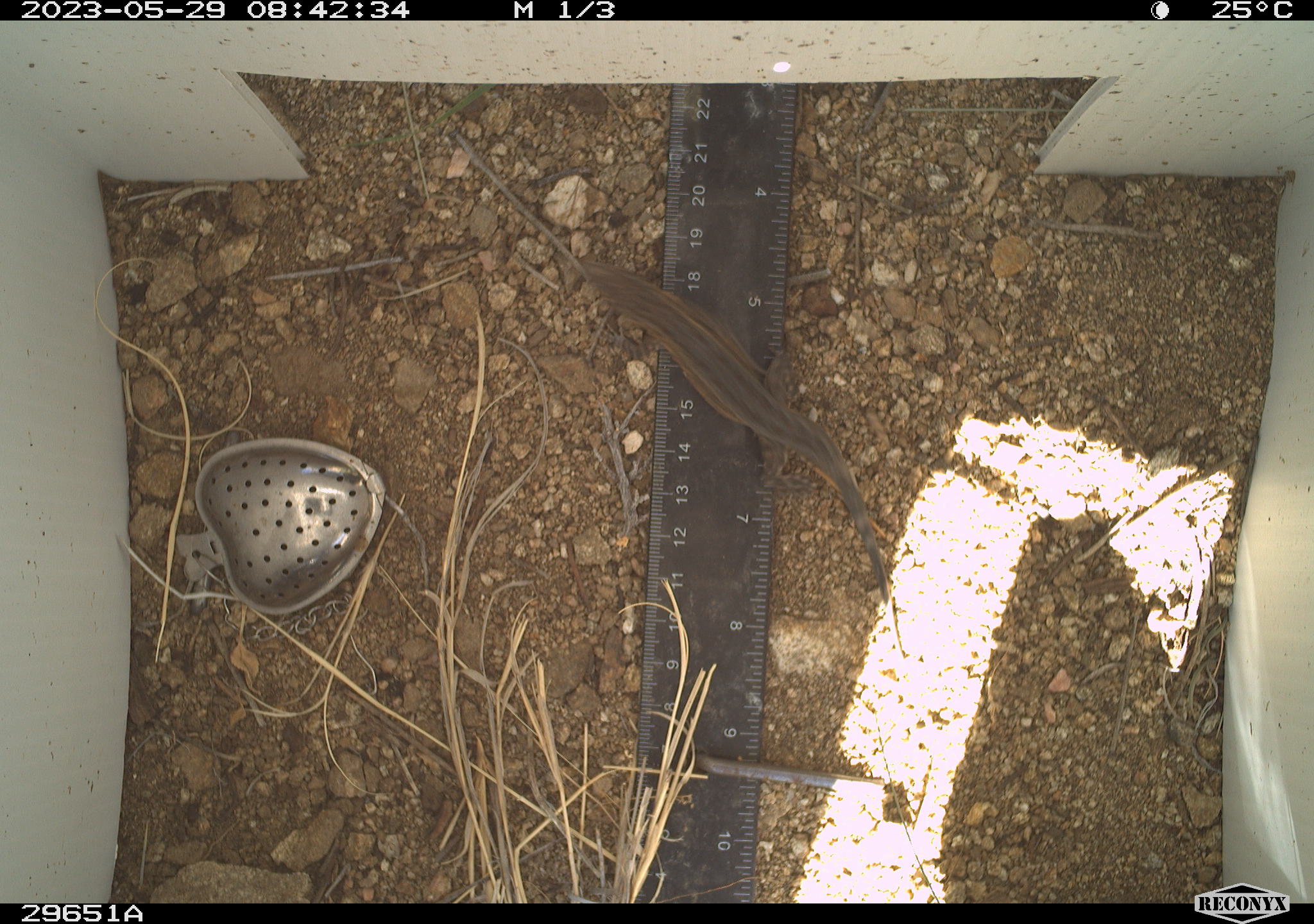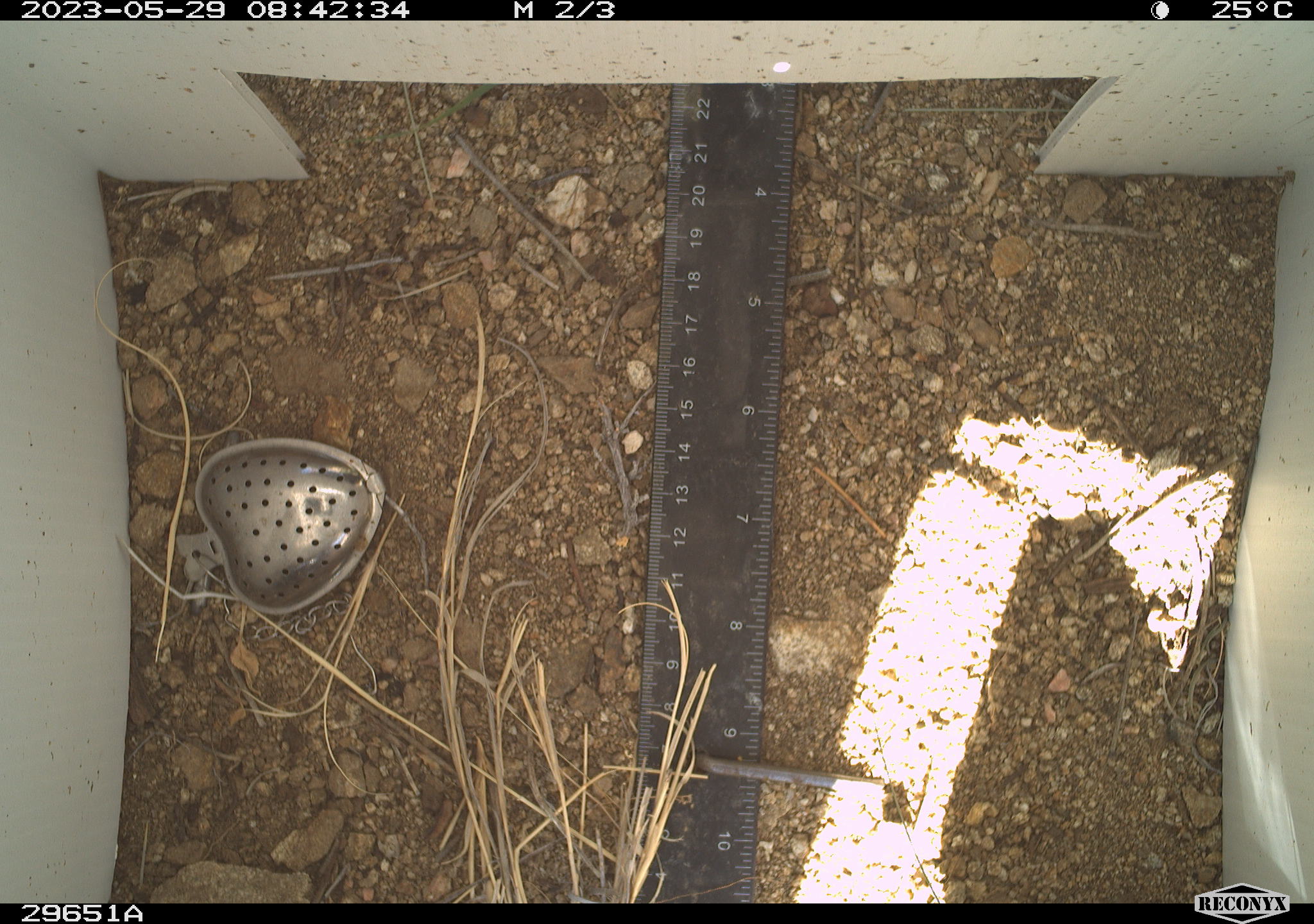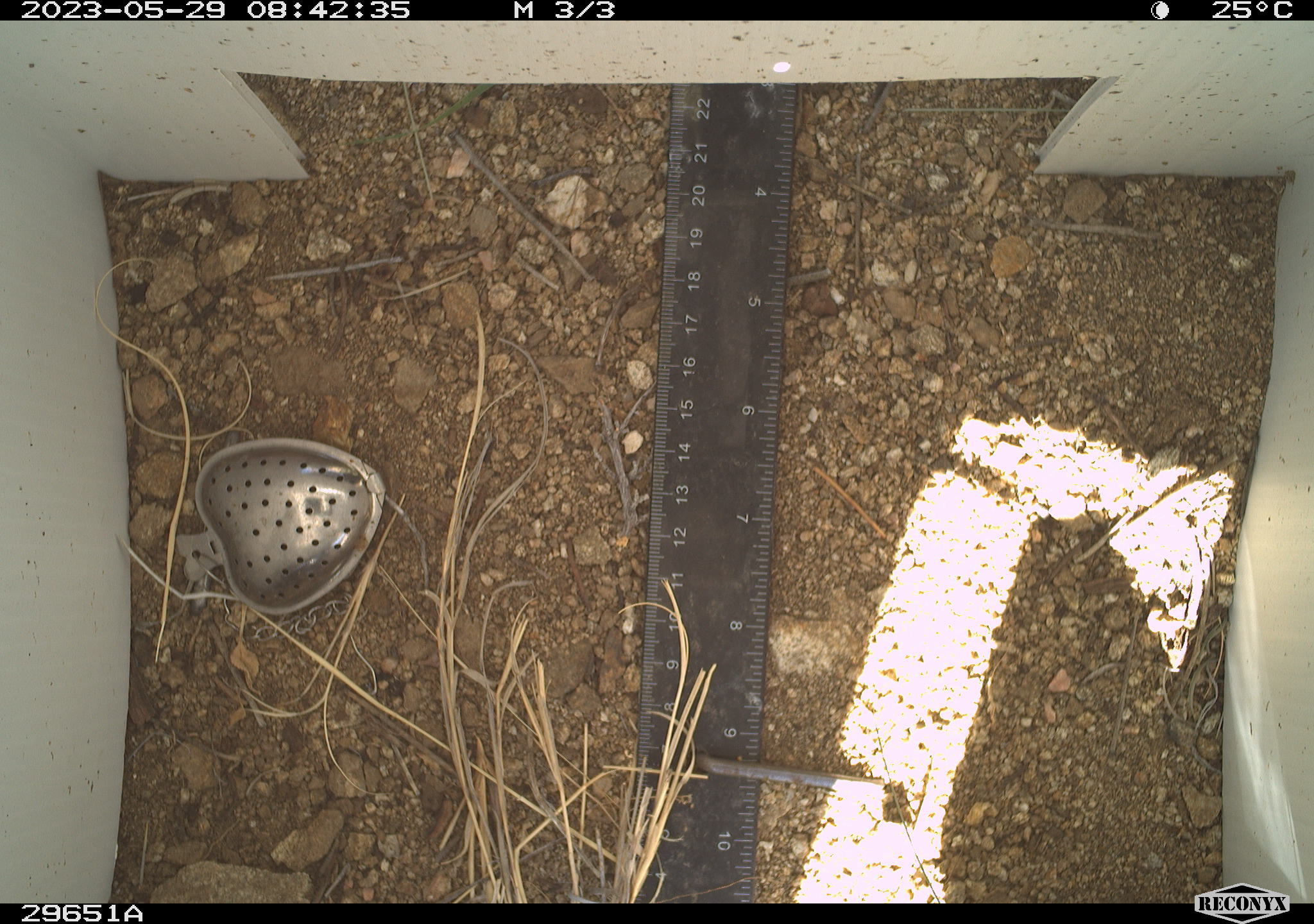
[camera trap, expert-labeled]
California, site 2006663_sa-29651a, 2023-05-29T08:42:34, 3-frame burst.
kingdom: Animalia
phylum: Chordata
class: Reptilia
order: Squamata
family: Phrynosomatidae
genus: Sceloporus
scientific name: Sceloporus graciosus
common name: common sagebrush lizard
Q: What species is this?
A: Common sagebrush lizard (Sceloporus graciosus).